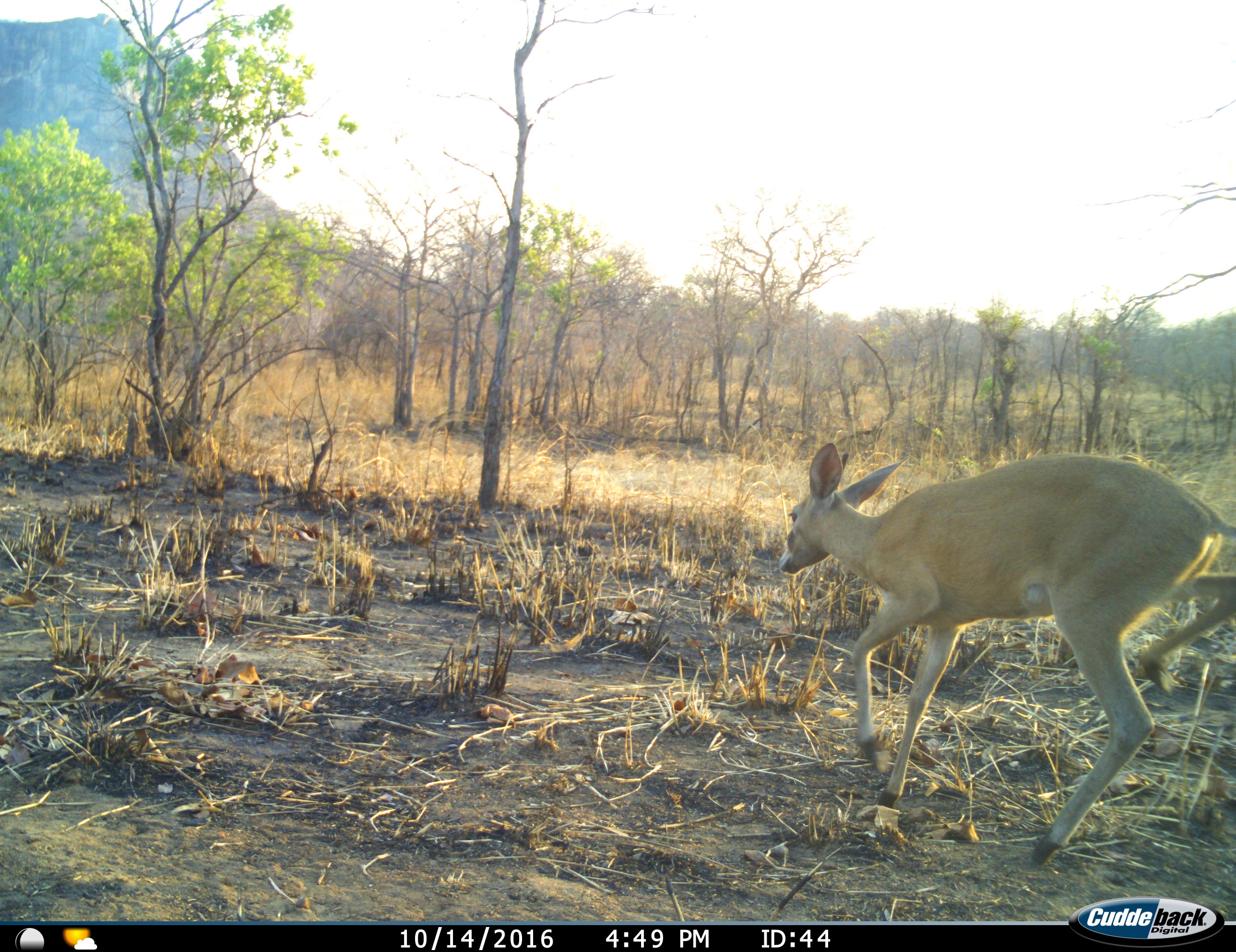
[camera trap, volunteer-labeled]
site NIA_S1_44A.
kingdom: Animalia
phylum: Chordata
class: Mammalia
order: Artiodactyla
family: Bovidae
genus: Sylvicapra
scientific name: Sylvicapra grimmia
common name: common duiker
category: duikercommongrey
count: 1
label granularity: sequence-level